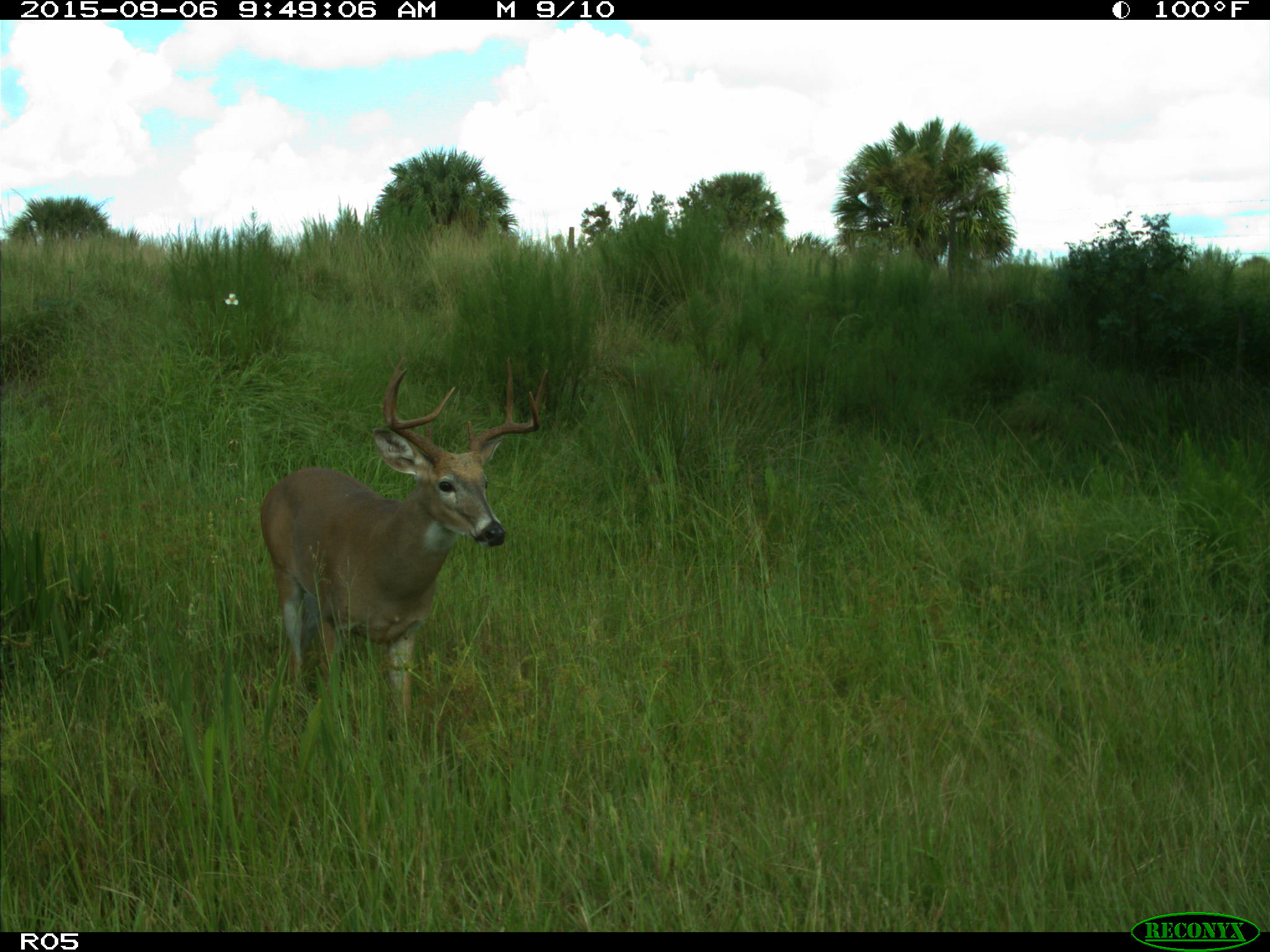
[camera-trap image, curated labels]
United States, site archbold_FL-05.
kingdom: Animalia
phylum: Chordata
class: Mammalia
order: Artiodactyla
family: Cervidae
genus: Odocoileus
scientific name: Odocoileus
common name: deer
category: unidentified deer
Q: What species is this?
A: Unidentified deer (deer) (Odocoileus).